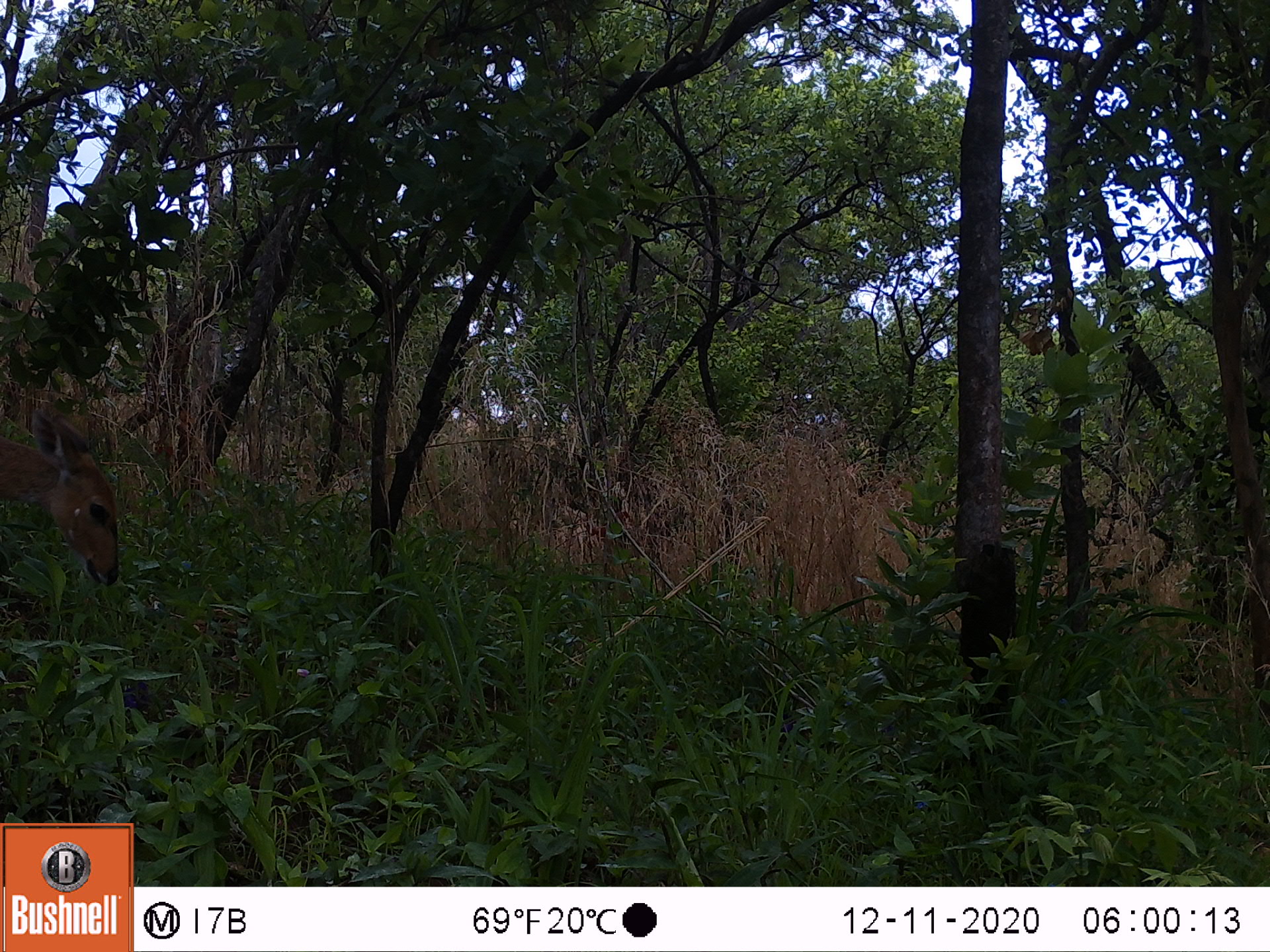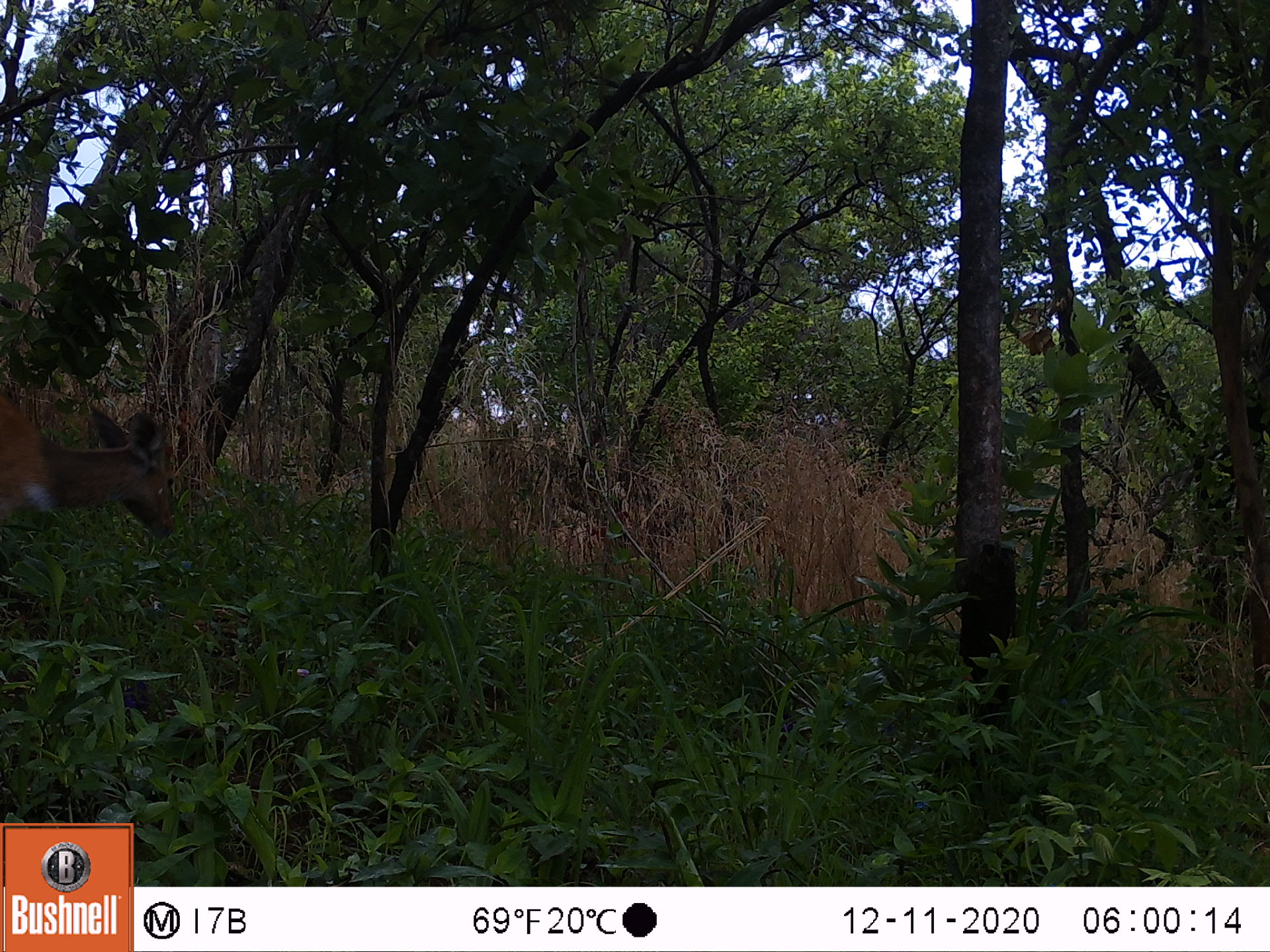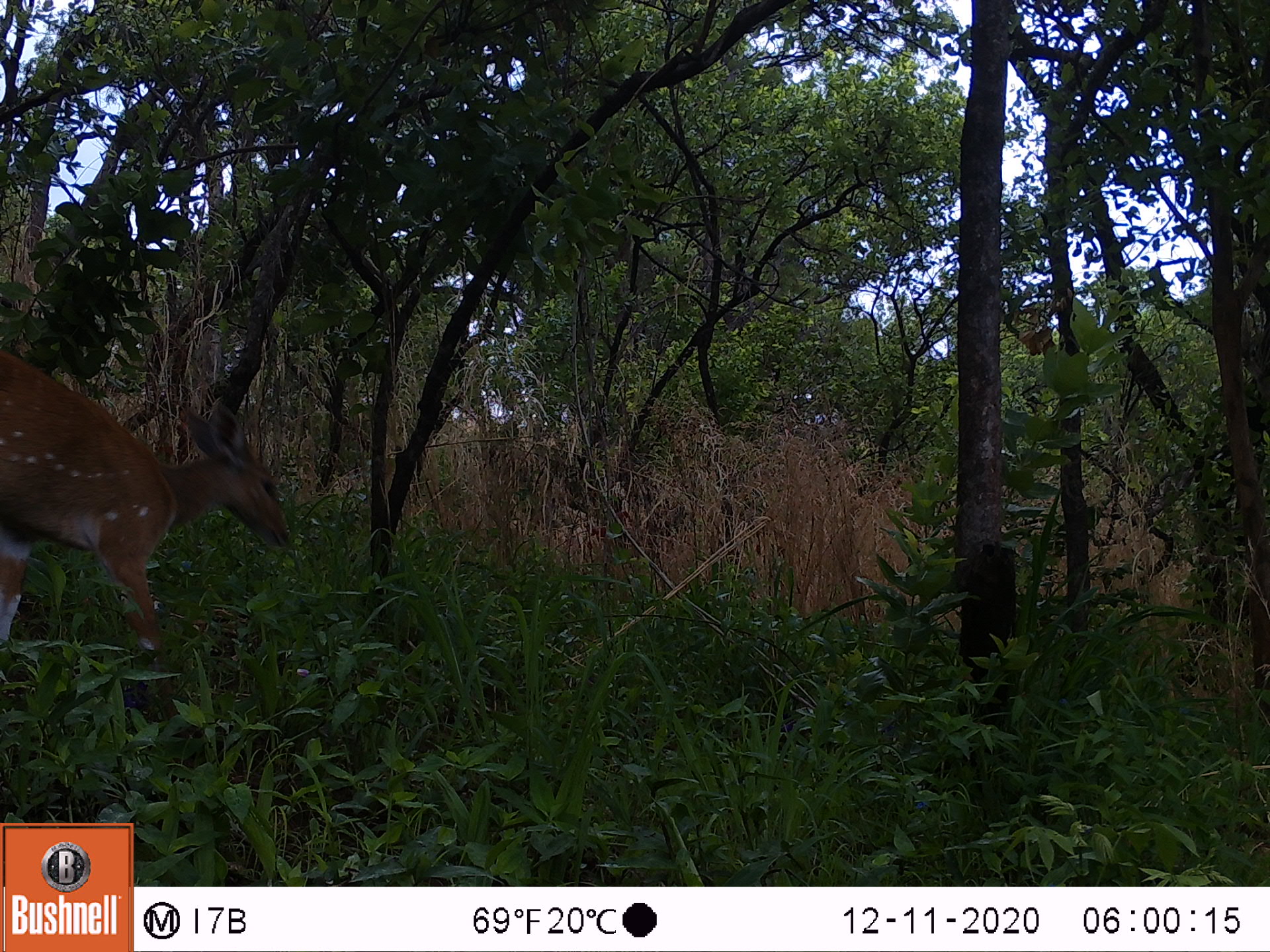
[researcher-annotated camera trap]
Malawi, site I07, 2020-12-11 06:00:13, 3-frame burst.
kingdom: Animalia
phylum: Chordata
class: Mammalia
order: Artiodactyla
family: Bovidae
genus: Tragelaphus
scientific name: Tragelaphus sylvaticus sylvaticus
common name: cape bushbuck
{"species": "cape bushbuck (Tragelaphus sylvaticus sylvaticus)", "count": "1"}